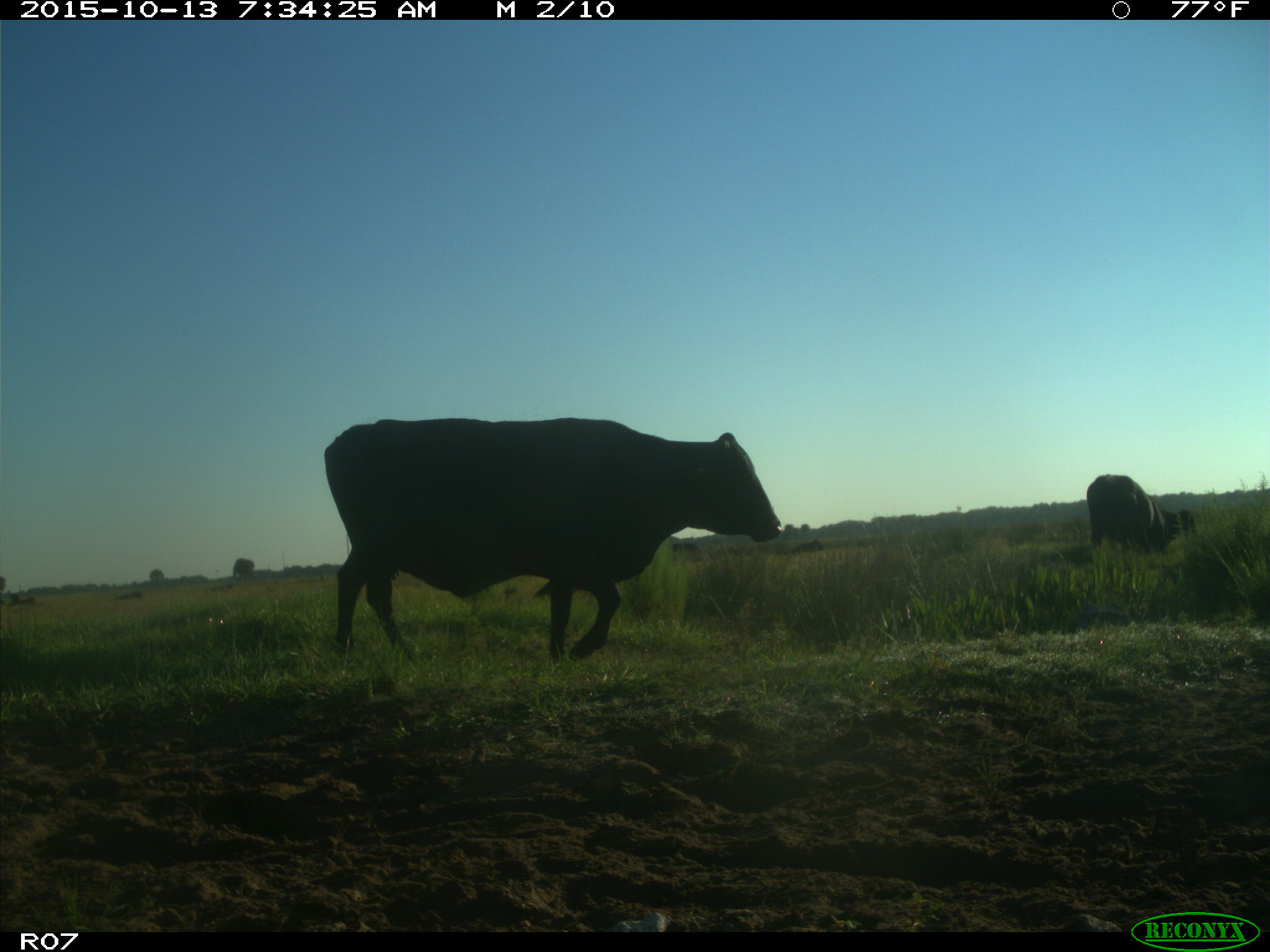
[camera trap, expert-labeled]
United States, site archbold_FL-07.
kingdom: Animalia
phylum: Chordata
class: Mammalia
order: Artiodactyla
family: Bovidae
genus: Bos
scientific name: Bos taurus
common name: domestic cow